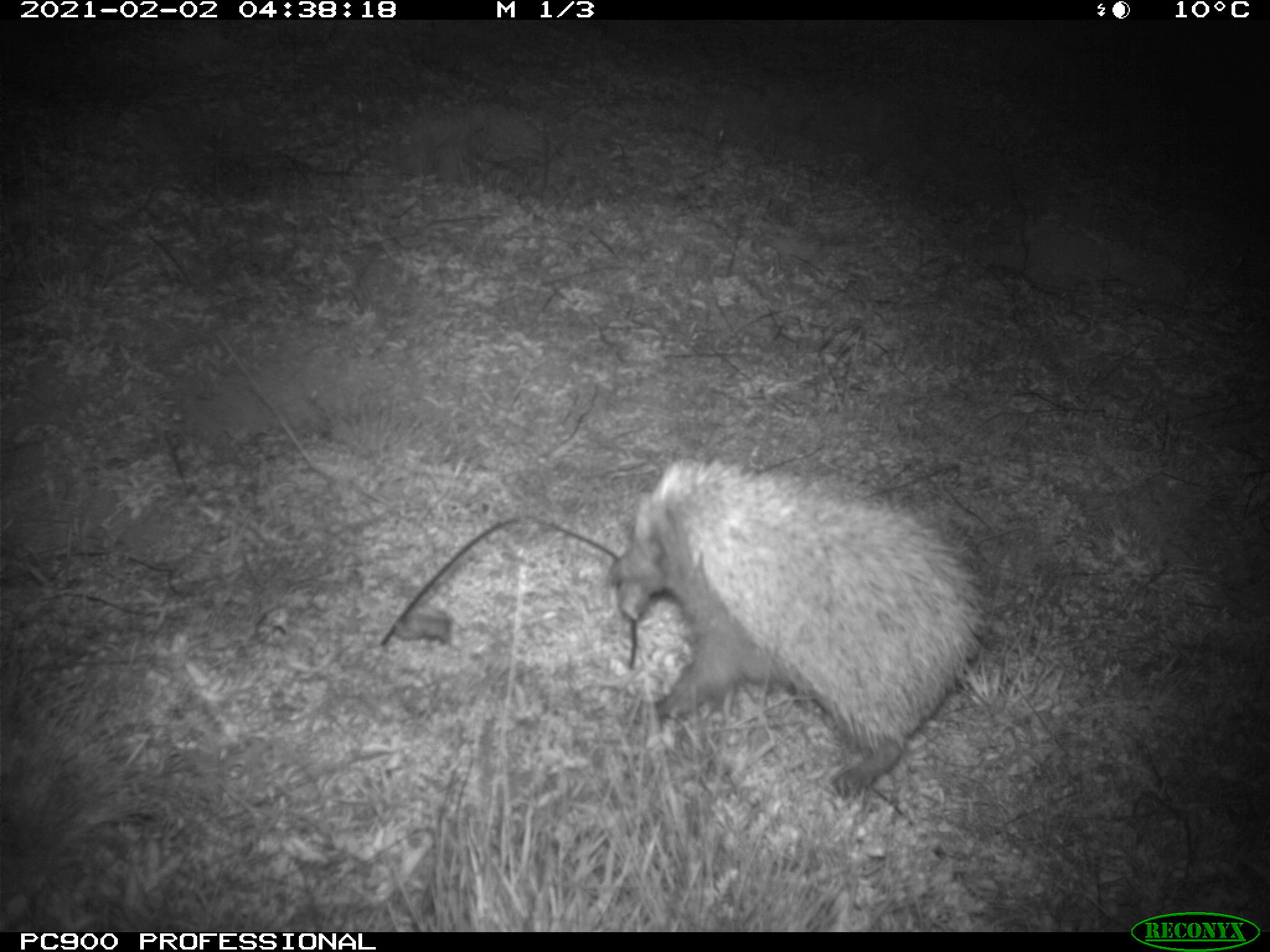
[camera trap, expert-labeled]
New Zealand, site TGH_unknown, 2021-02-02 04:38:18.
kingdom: Animalia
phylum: Chordata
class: Mammalia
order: Eulipotyphla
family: Erinaceidae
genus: Erinaceus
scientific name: Erinaceus europaeus europaeus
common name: european hedgehog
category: hedgehog